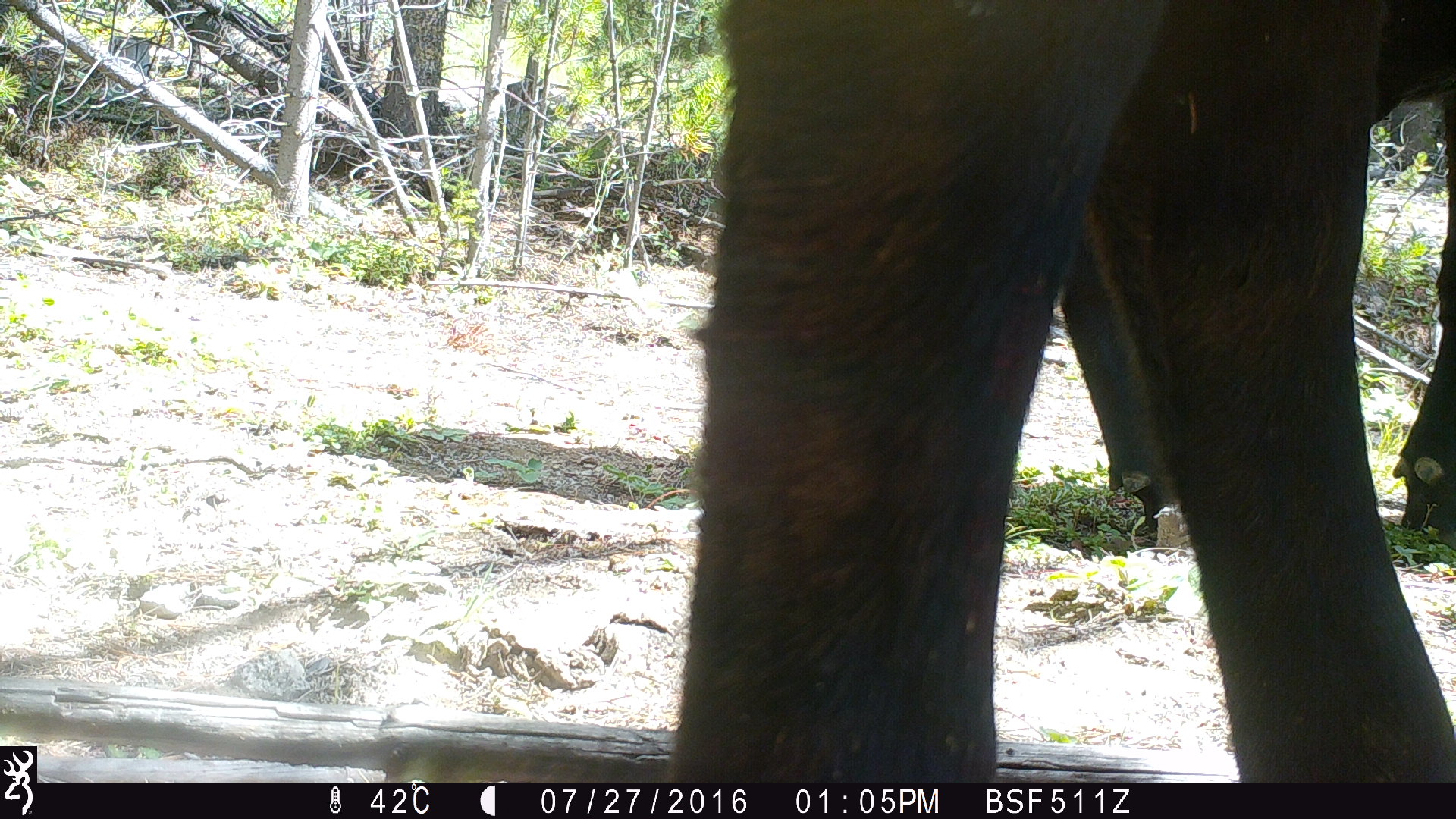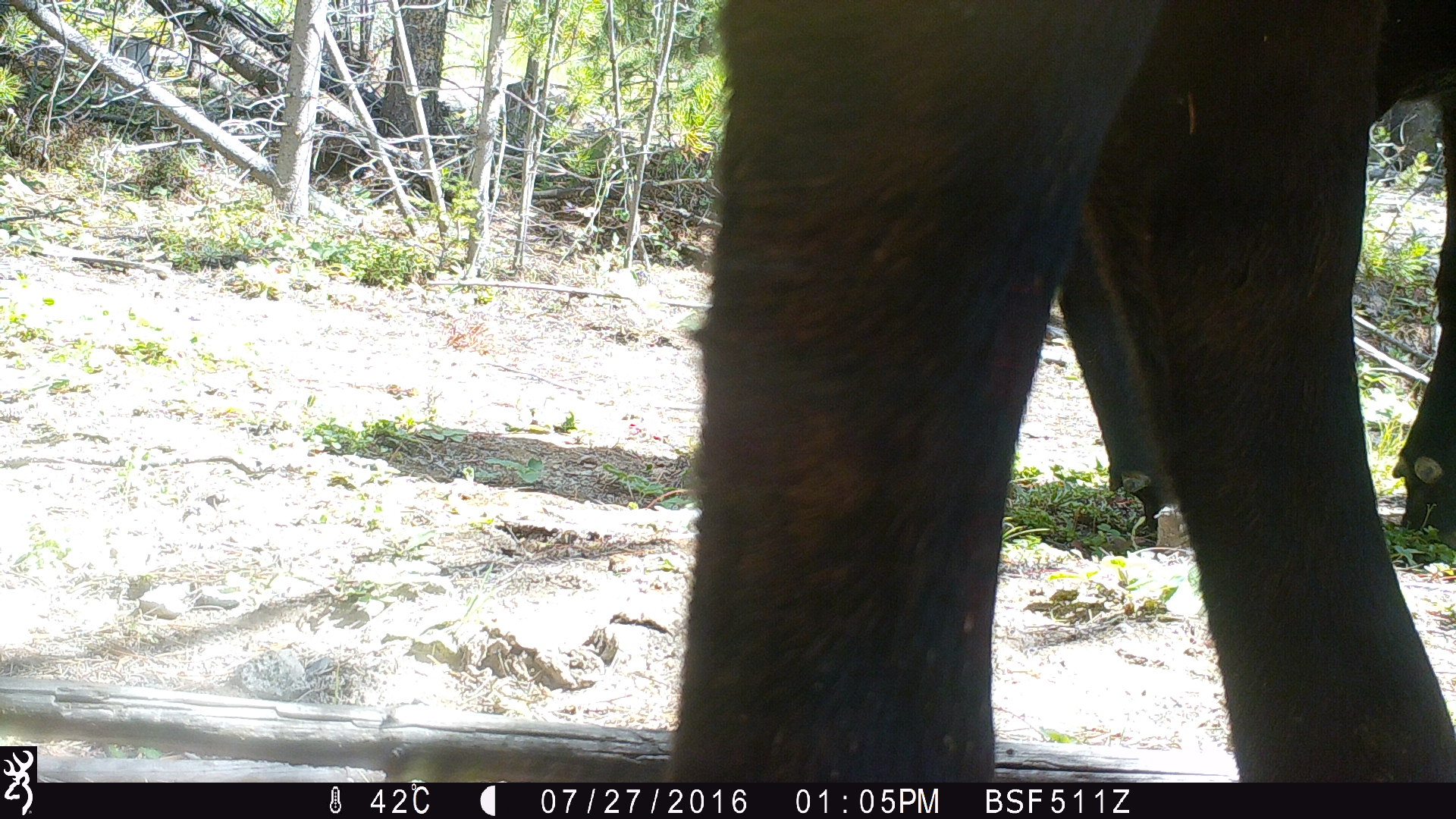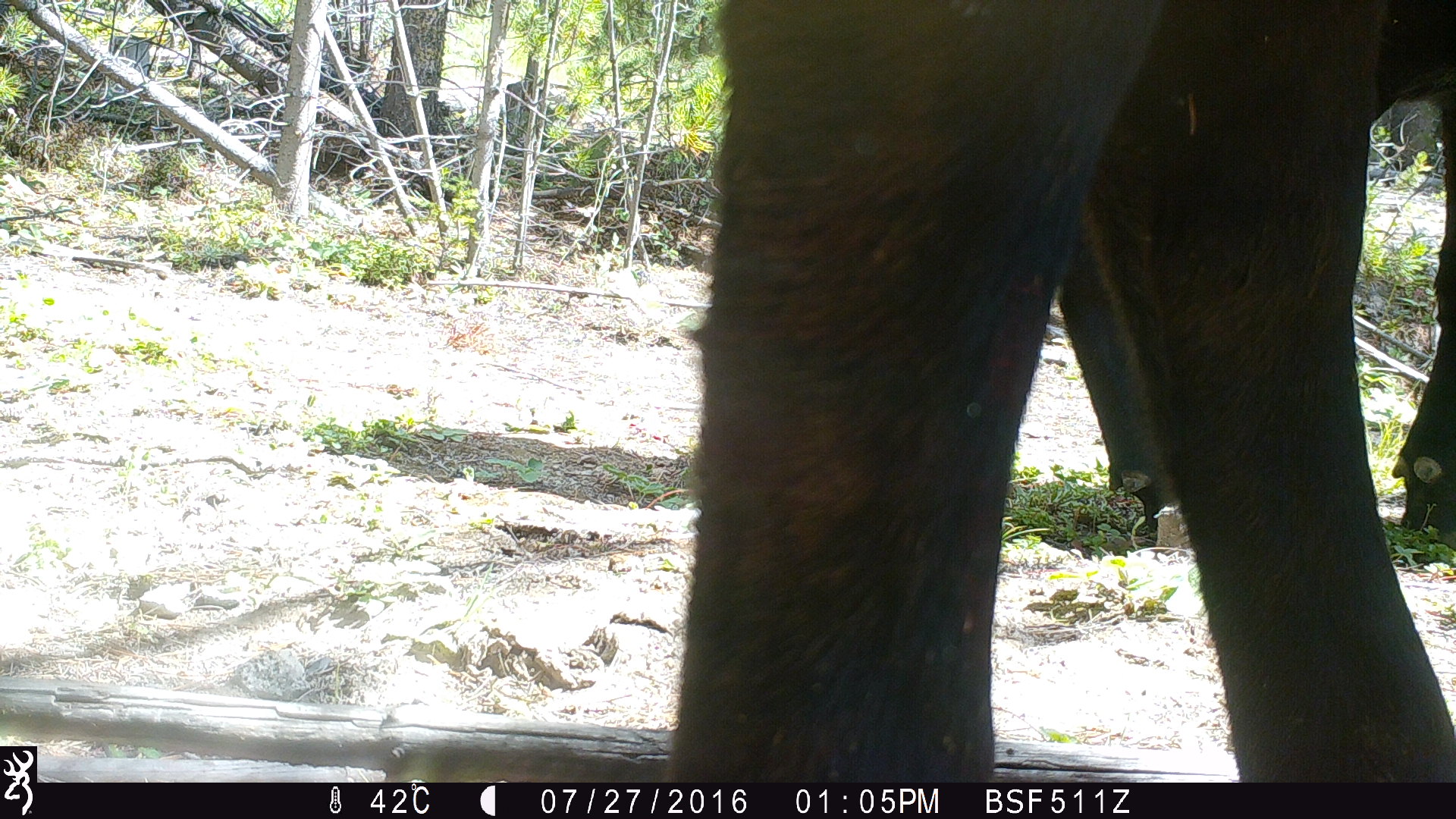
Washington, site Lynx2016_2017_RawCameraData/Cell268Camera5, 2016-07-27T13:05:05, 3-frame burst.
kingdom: Animalia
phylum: Chordata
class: Mammalia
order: Artiodactyla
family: Bovidae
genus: Bos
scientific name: Bos taurus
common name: domestic cattle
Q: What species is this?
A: Domestic cattle (Bos taurus).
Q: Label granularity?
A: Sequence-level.